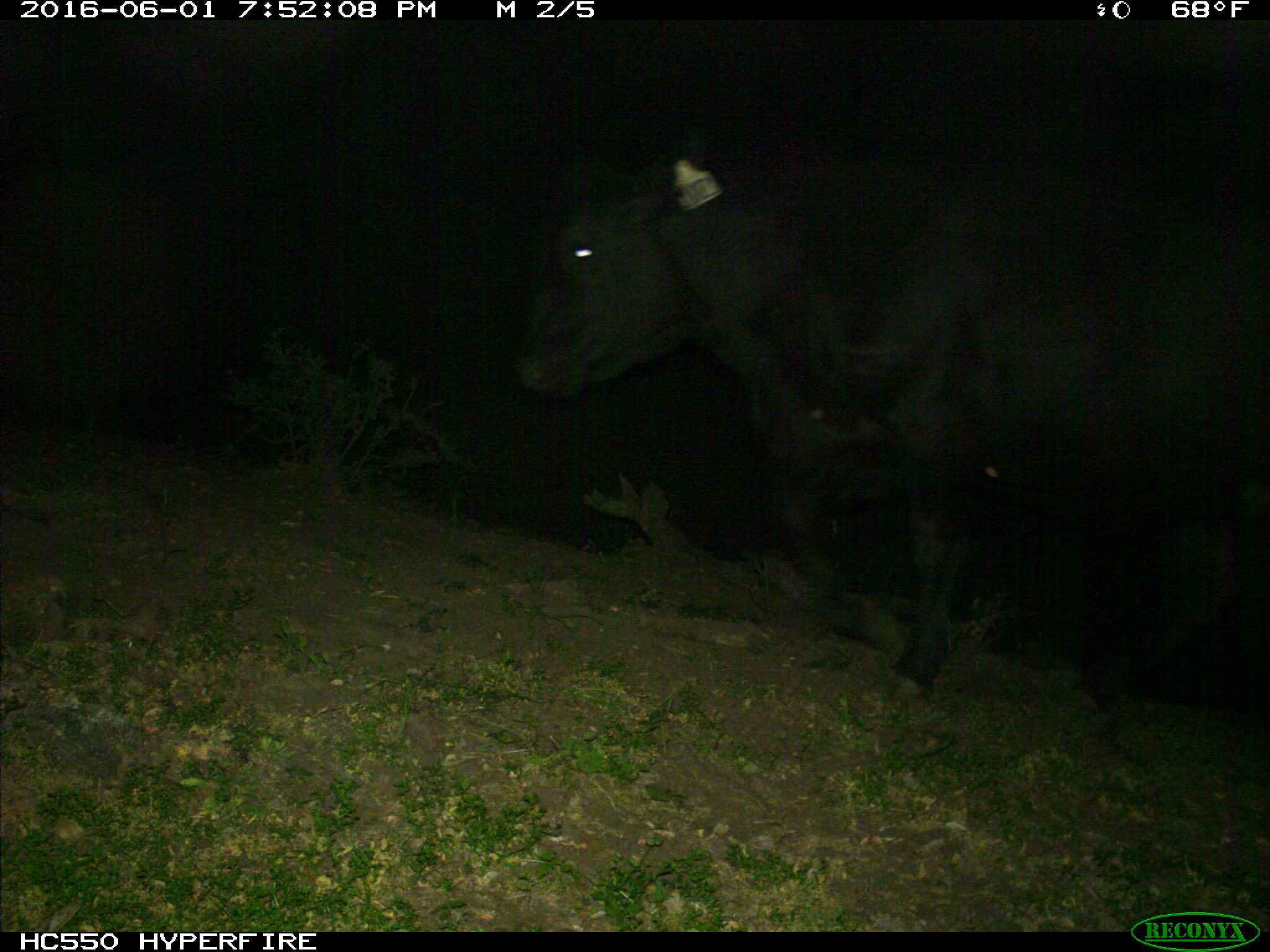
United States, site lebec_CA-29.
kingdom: Animalia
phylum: Chordata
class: Mammalia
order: Artiodactyla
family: Bovidae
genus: Bos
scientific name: Bos taurus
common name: domestic cow